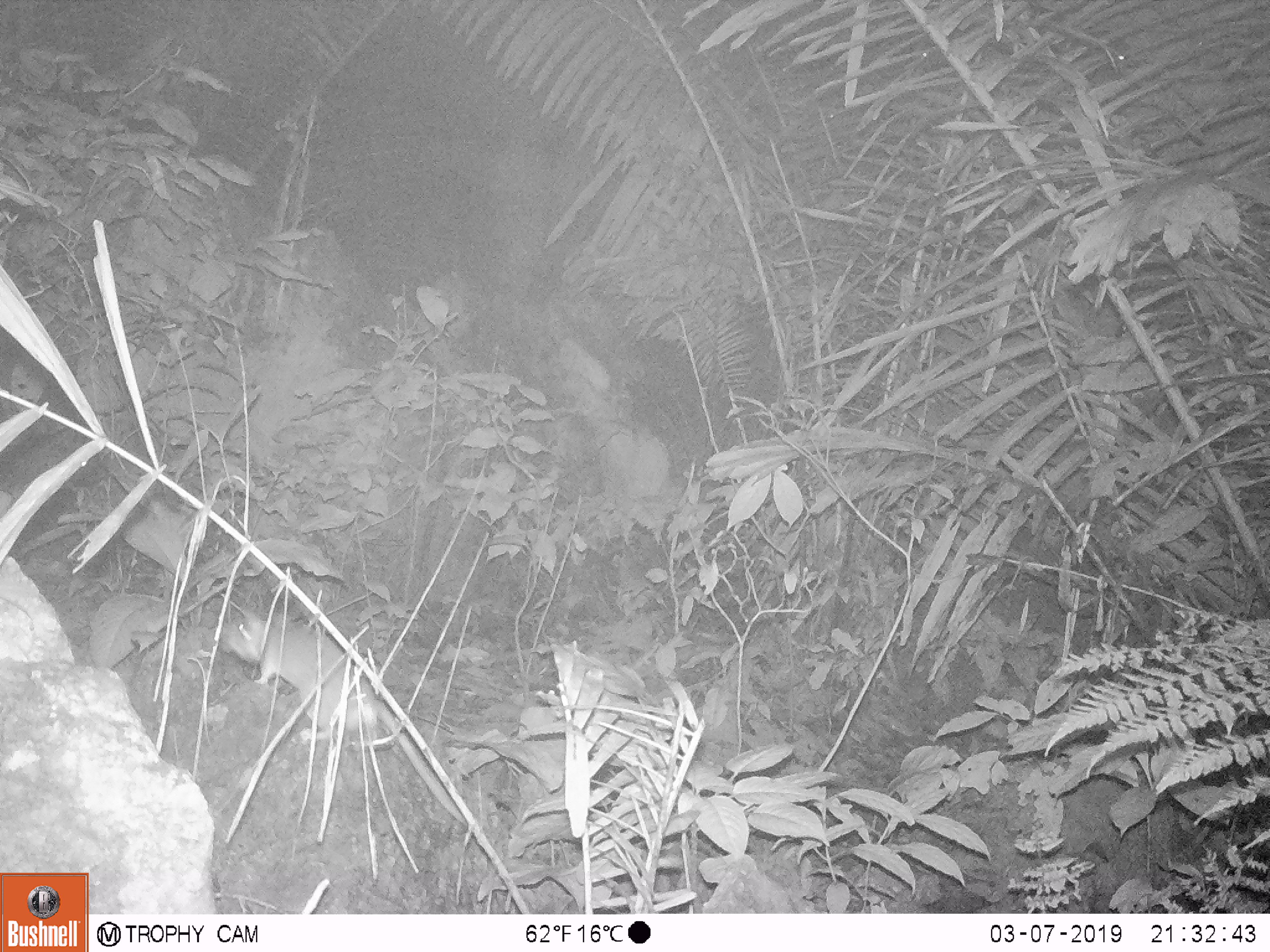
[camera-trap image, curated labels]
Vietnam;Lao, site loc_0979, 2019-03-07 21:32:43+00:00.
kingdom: Animalia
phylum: Chordata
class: Mammalia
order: Rodentia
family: Muridae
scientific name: Muridae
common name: old-world mice and rats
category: unidentified murid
Unidentified murid (old-world mice and rats) (Muridae). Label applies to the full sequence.